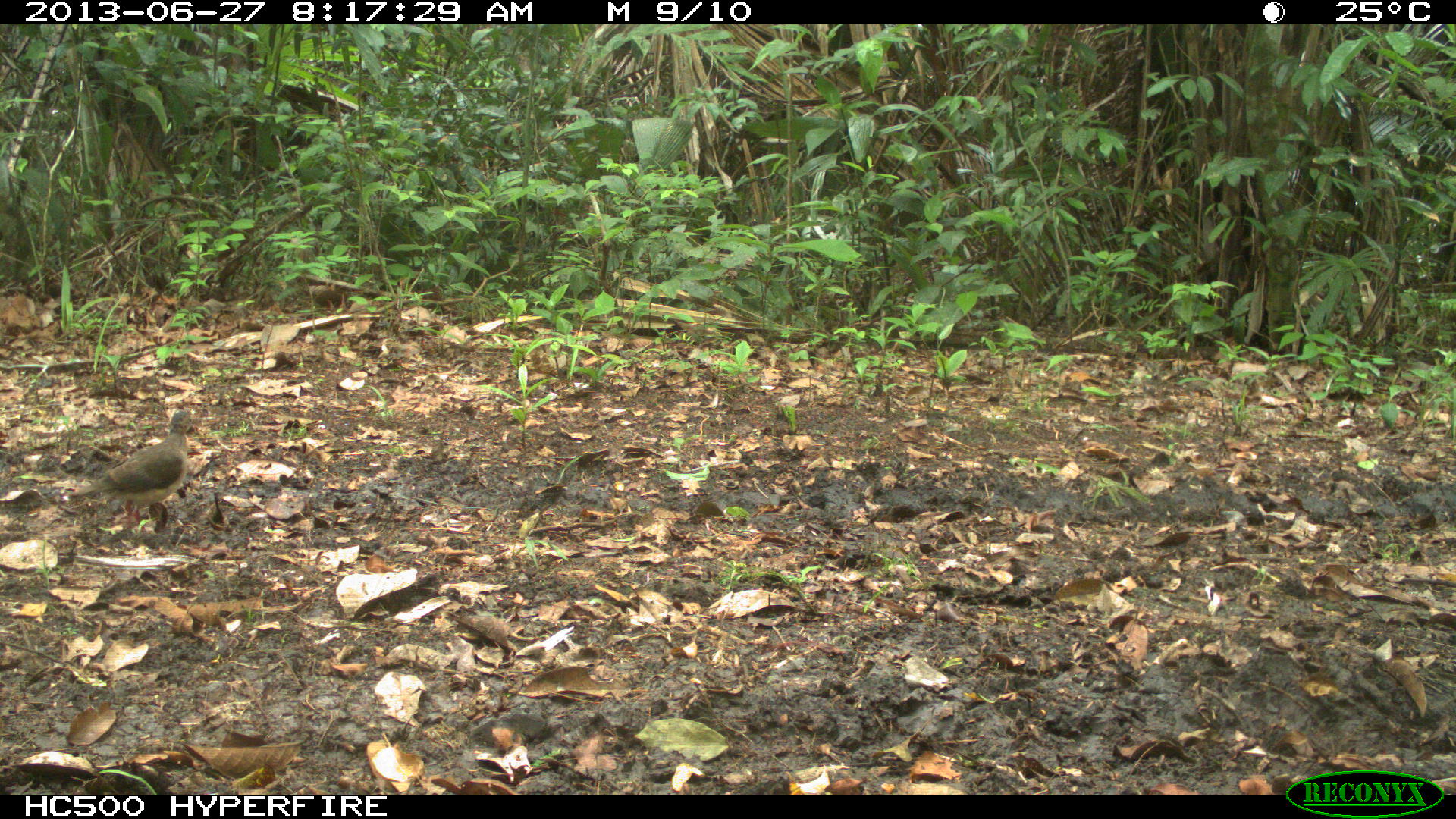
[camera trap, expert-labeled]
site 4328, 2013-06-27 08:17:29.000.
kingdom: Animalia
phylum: Chordata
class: Aves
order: Columbiformes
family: Columbidae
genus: Leptotila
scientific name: Leptotila plumbeiceps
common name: gray-headed dove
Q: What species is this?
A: Leptotila plumbeiceps (gray-headed dove).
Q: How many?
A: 1.